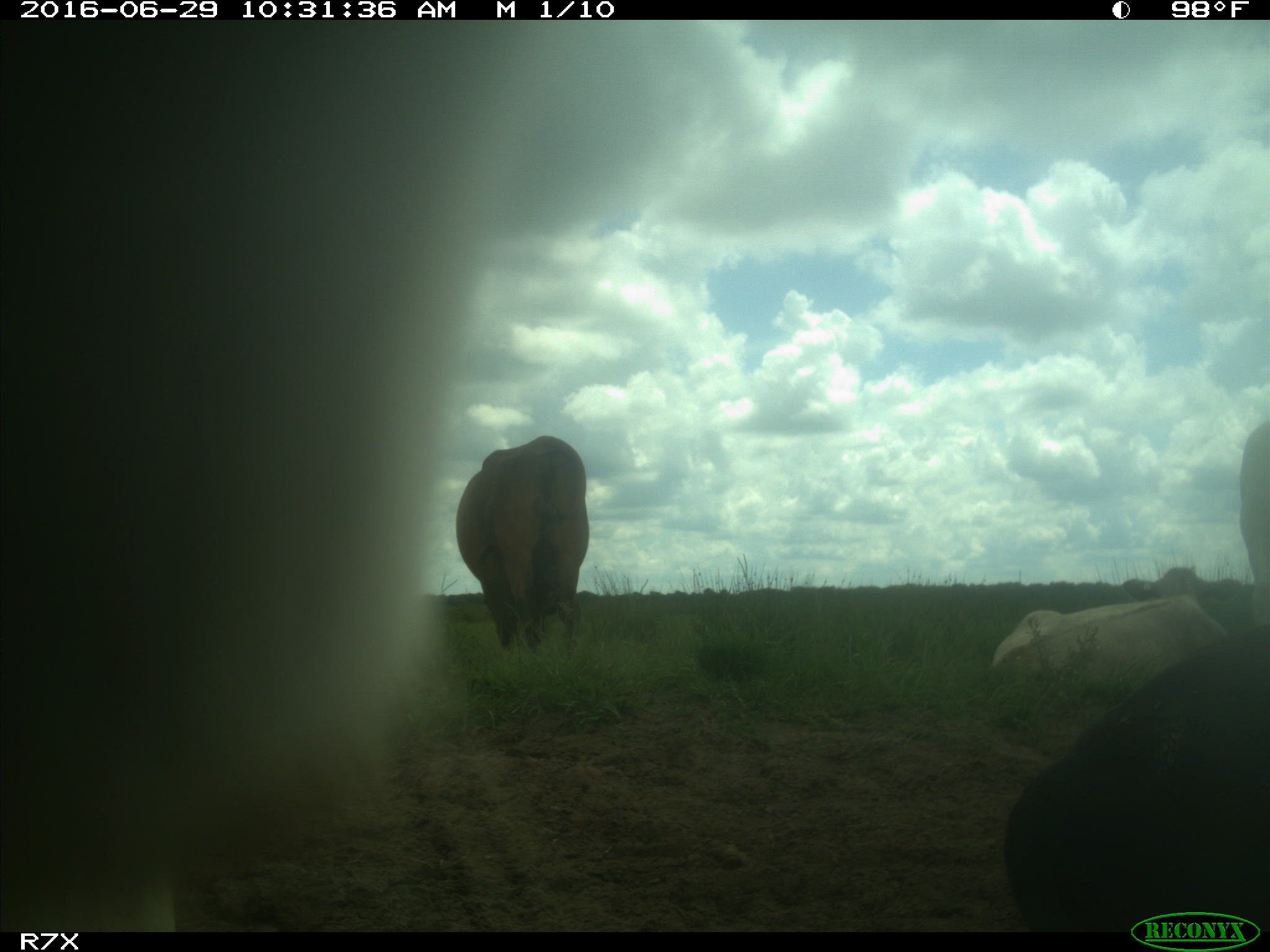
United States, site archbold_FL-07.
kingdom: Animalia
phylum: Chordata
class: Mammalia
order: Artiodactyla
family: Bovidae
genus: Bos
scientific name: Bos taurus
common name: domestic cow